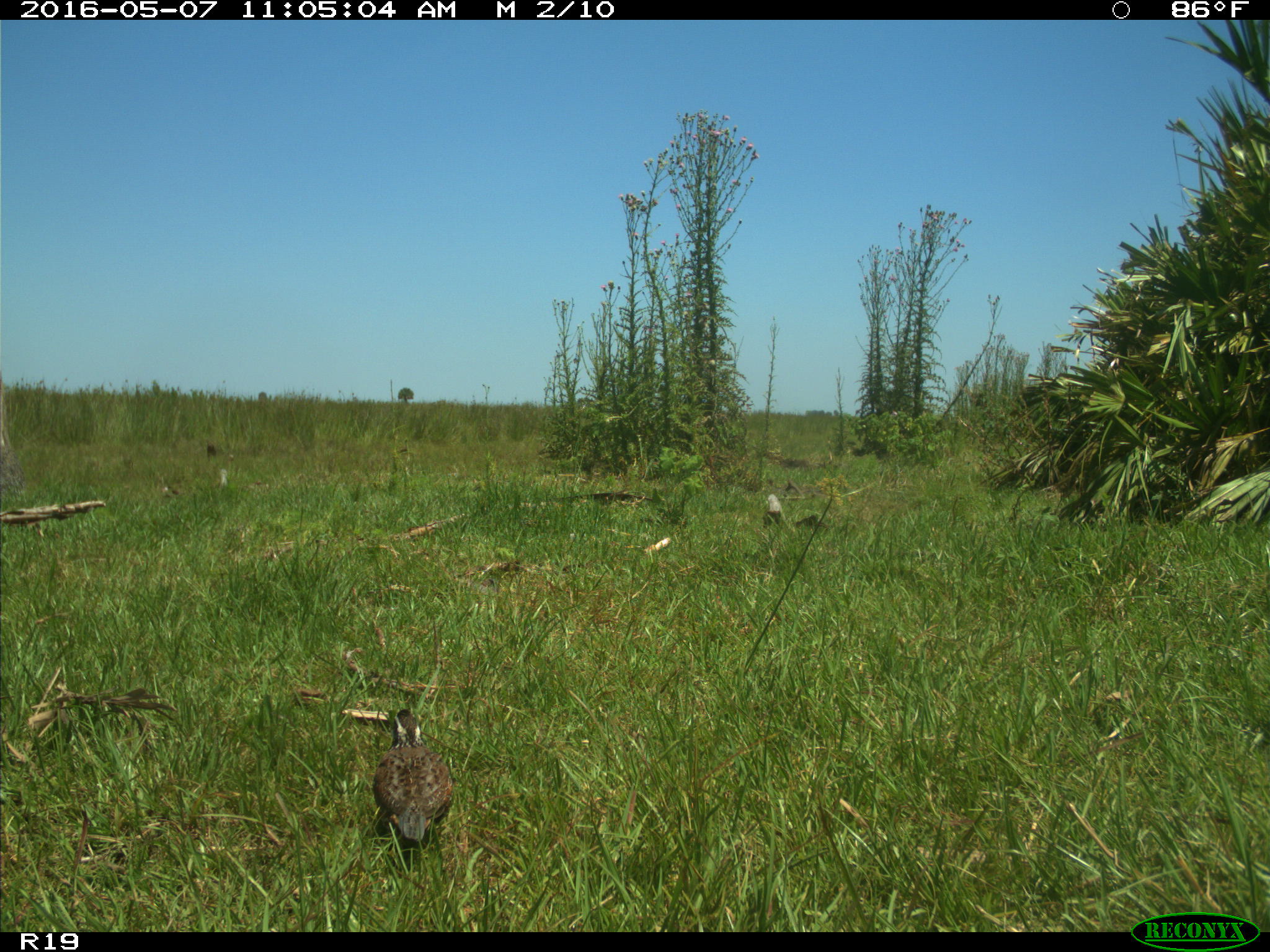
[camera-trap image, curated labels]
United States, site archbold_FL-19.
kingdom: Animalia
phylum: Chordata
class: Mammalia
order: Artiodactyla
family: Bovidae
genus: Bos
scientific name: Bos taurus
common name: domestic cow